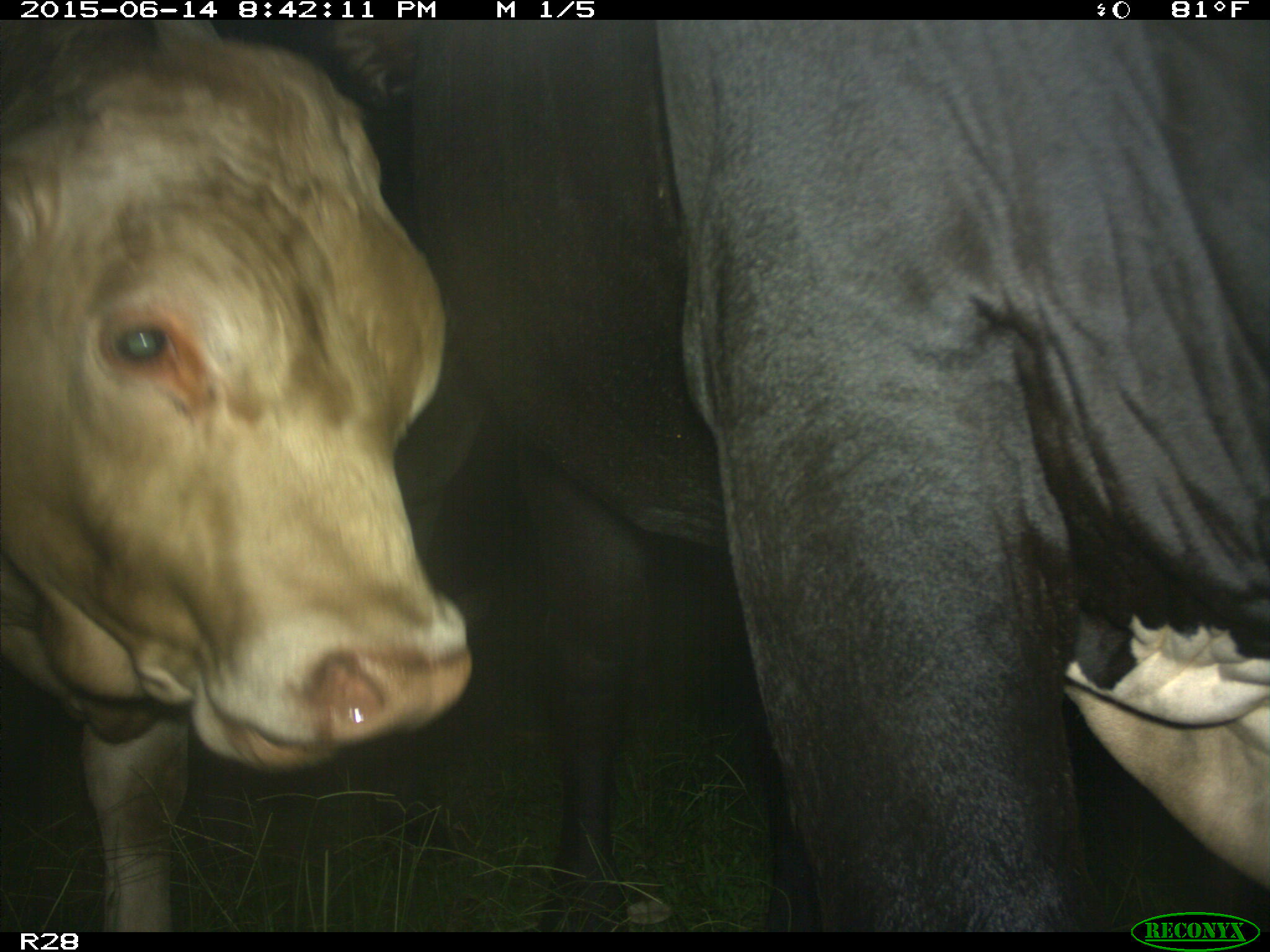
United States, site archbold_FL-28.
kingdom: Animalia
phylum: Chordata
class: Mammalia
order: Artiodactyla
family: Bovidae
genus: Bos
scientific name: Bos taurus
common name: domestic cow